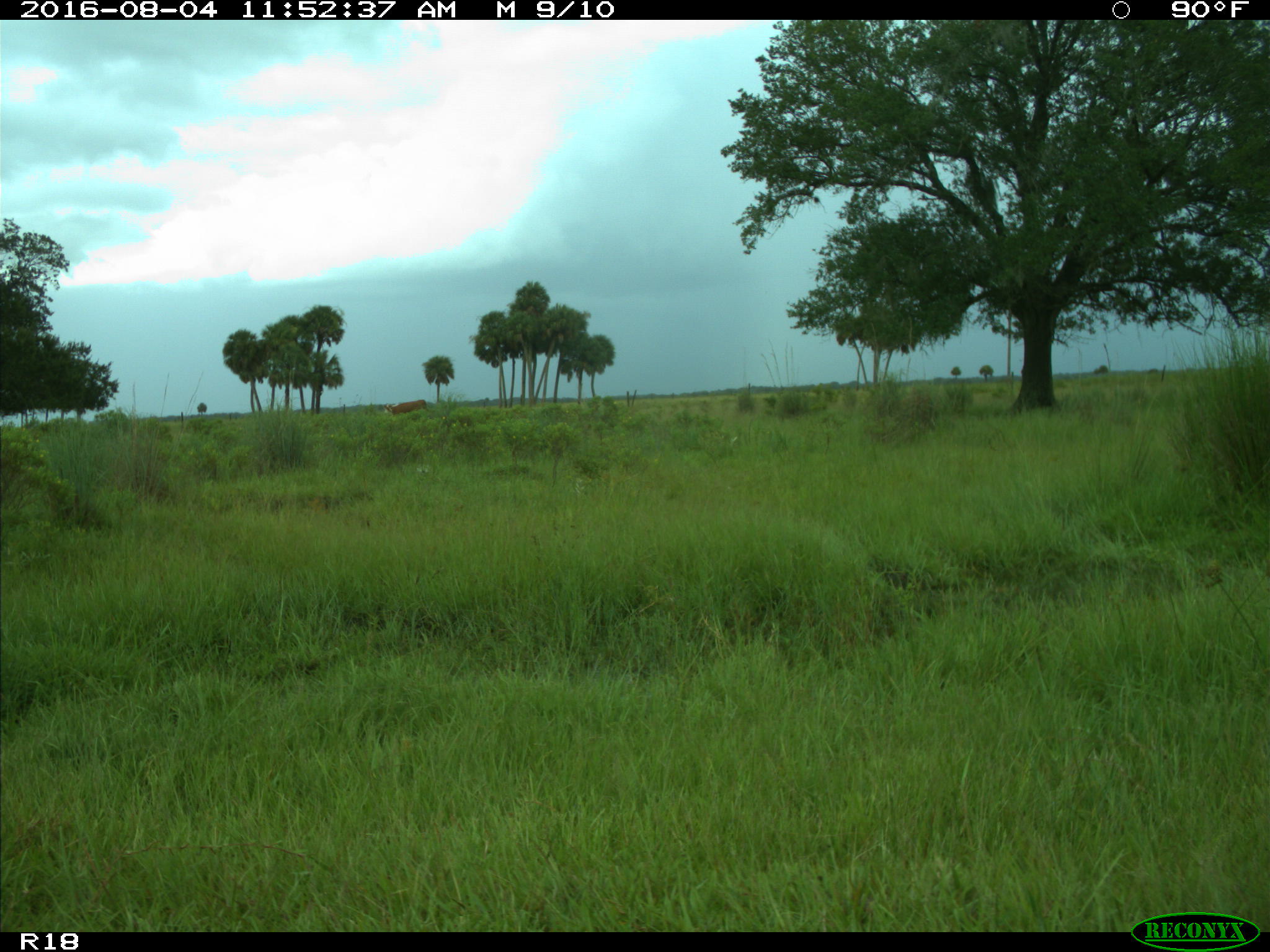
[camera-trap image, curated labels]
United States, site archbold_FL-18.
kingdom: Animalia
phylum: Chordata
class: Mammalia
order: Artiodactyla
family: Bovidae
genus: Bos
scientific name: Bos taurus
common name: domestic cow